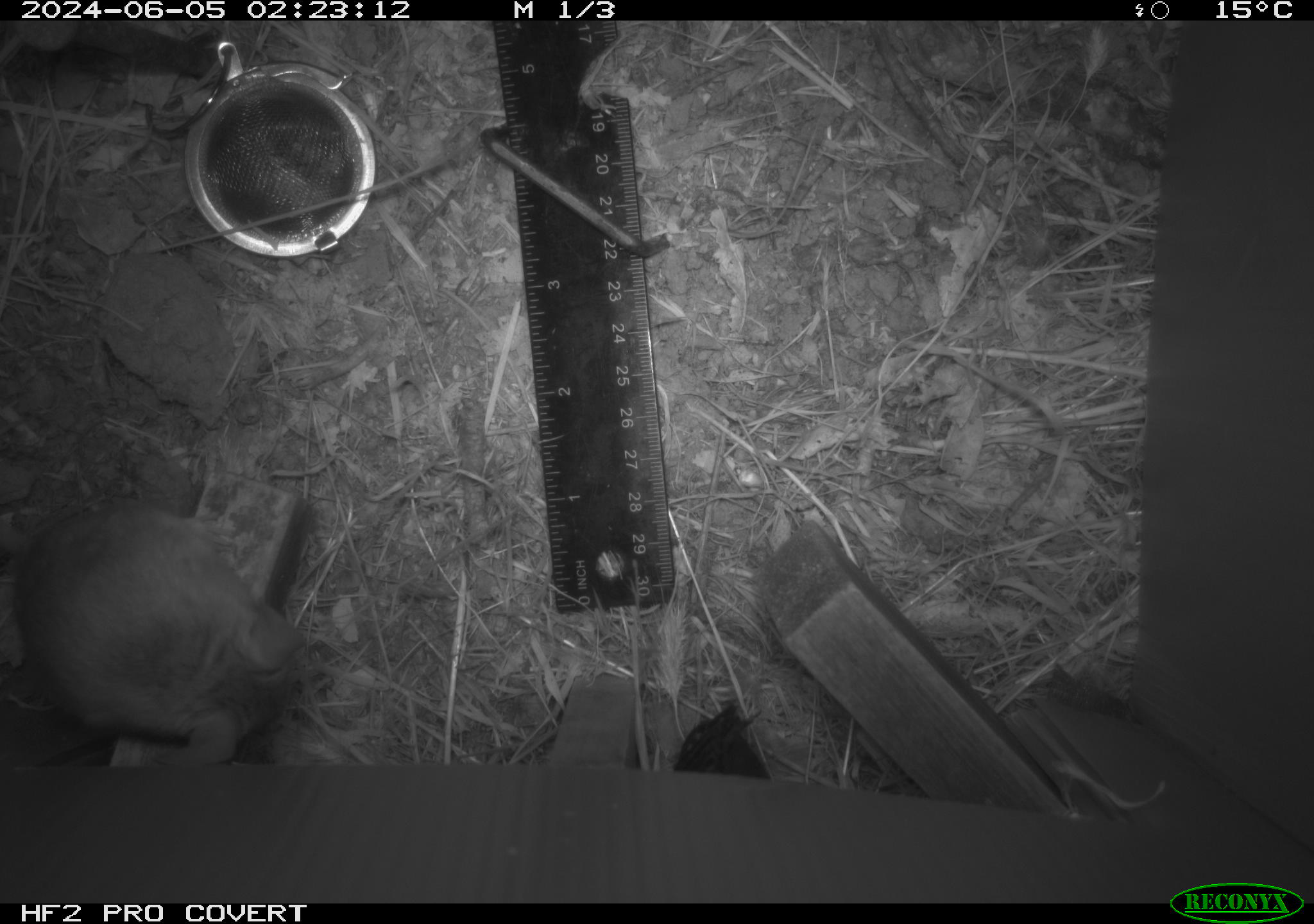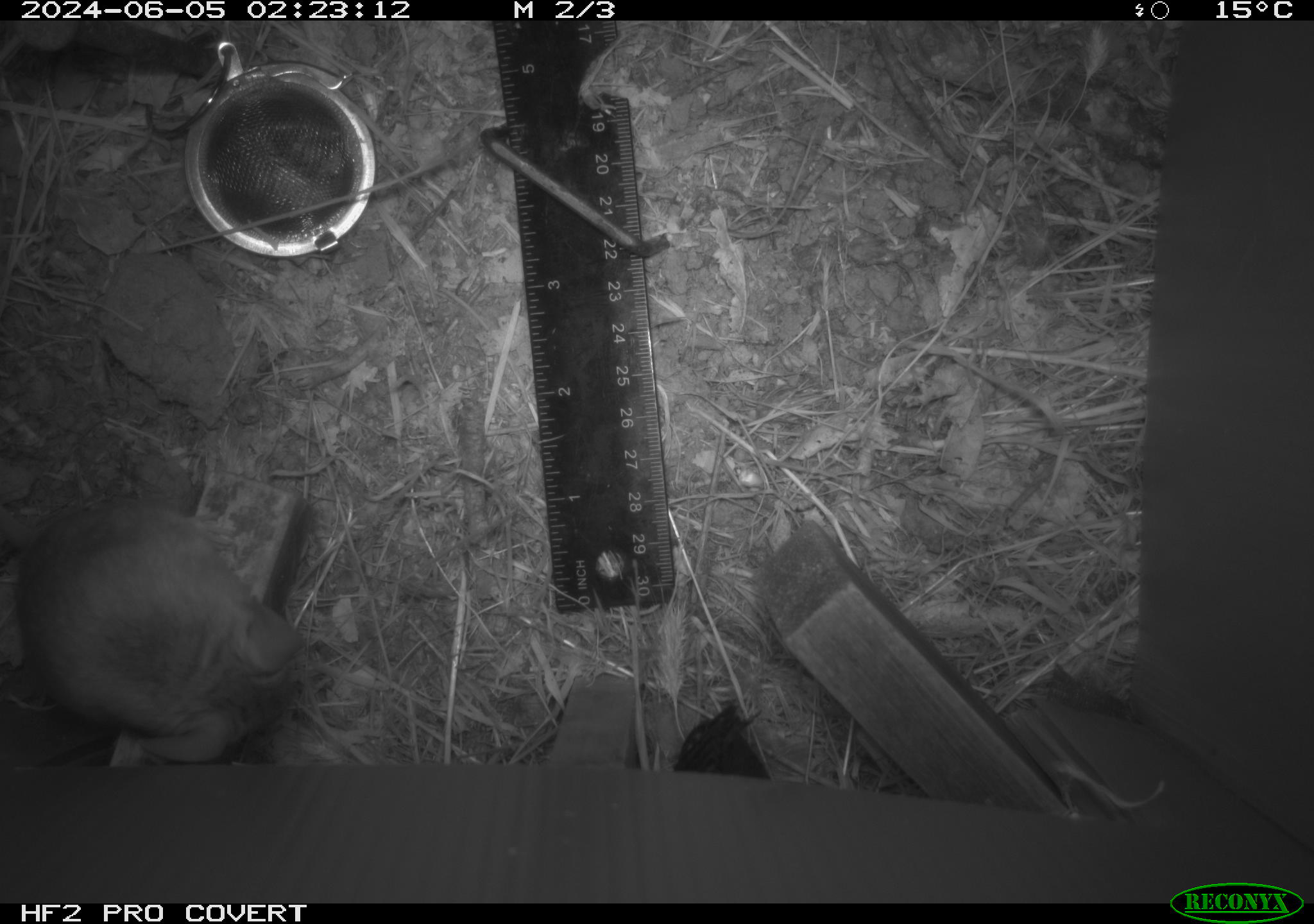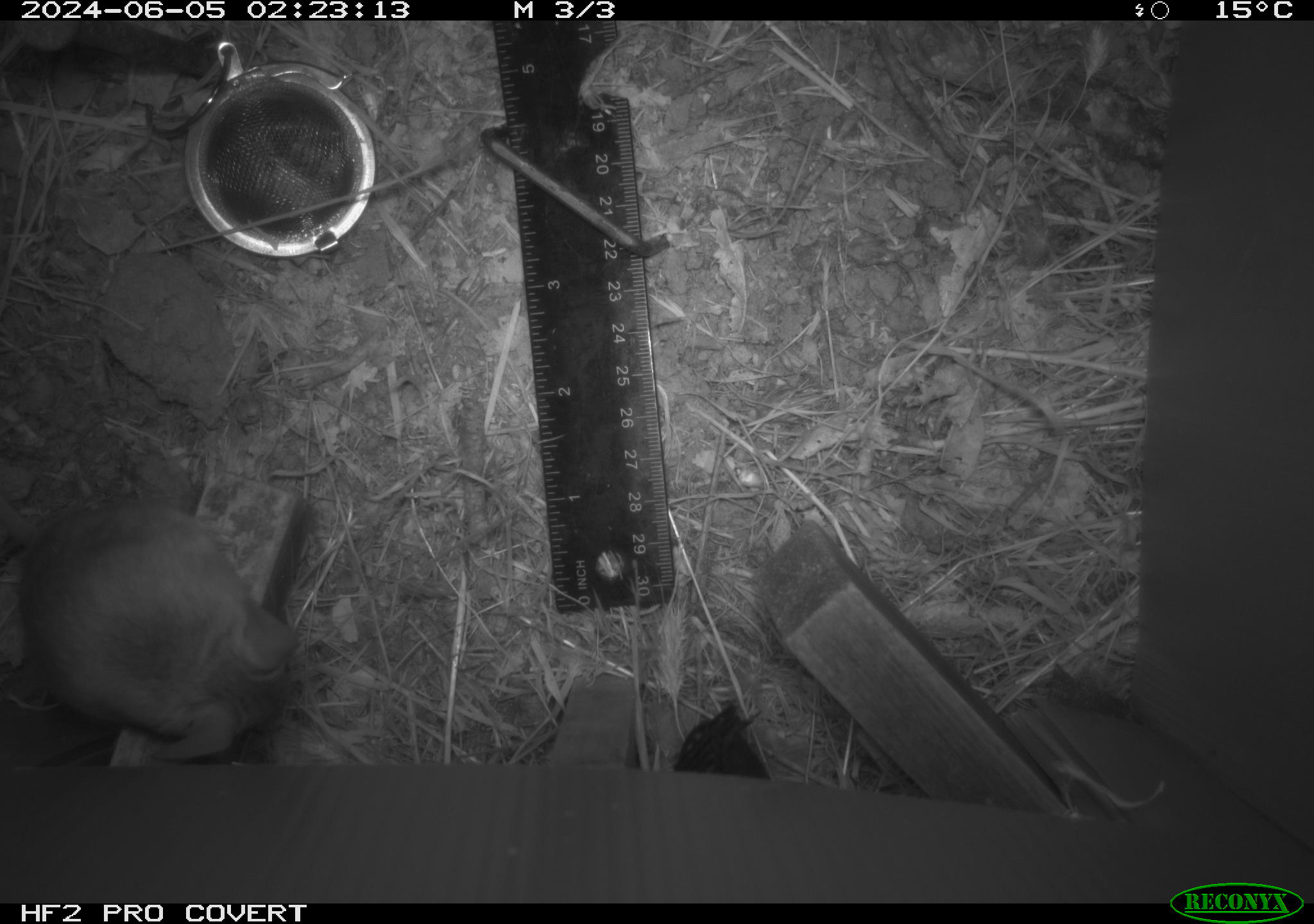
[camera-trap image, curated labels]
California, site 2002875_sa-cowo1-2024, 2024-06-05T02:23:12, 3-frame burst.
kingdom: Animalia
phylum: Chordata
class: Mammalia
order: Rodentia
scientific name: Rodentia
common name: rodent